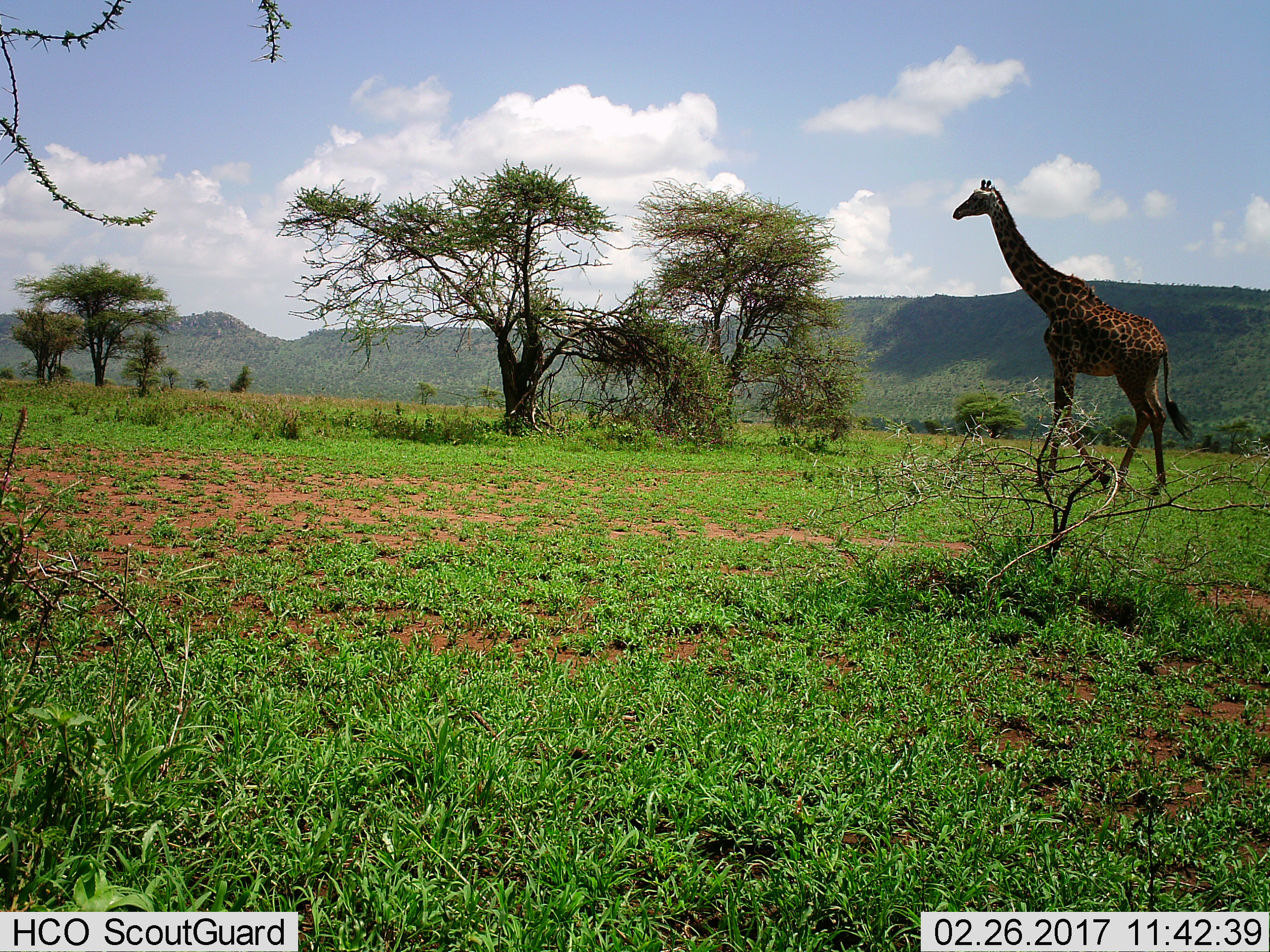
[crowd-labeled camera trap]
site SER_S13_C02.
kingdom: Animalia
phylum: Chordata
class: Mammalia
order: Artiodactyla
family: Giraffidae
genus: Giraffa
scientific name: Giraffa camelopardalis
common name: giraffe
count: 1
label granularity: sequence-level